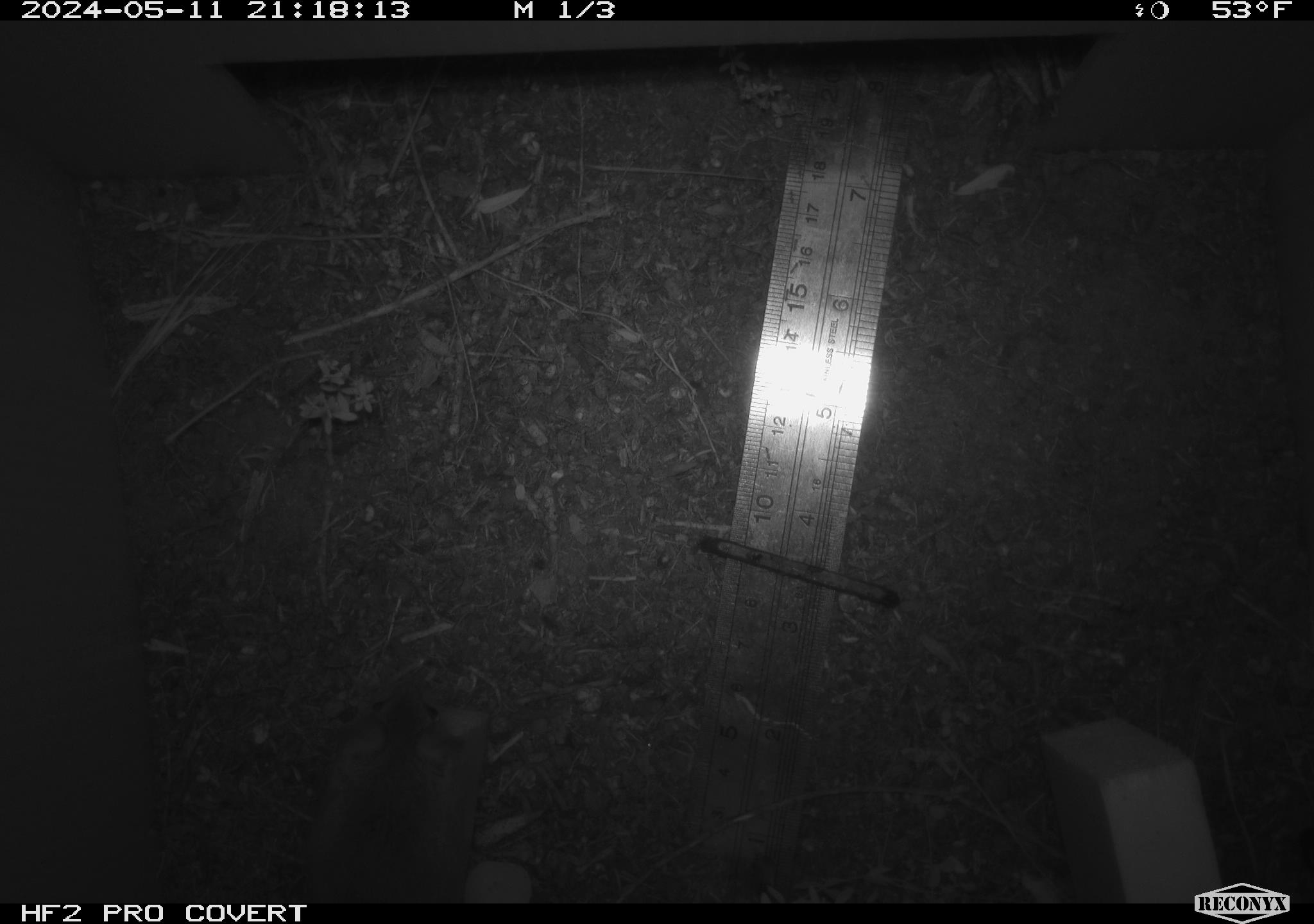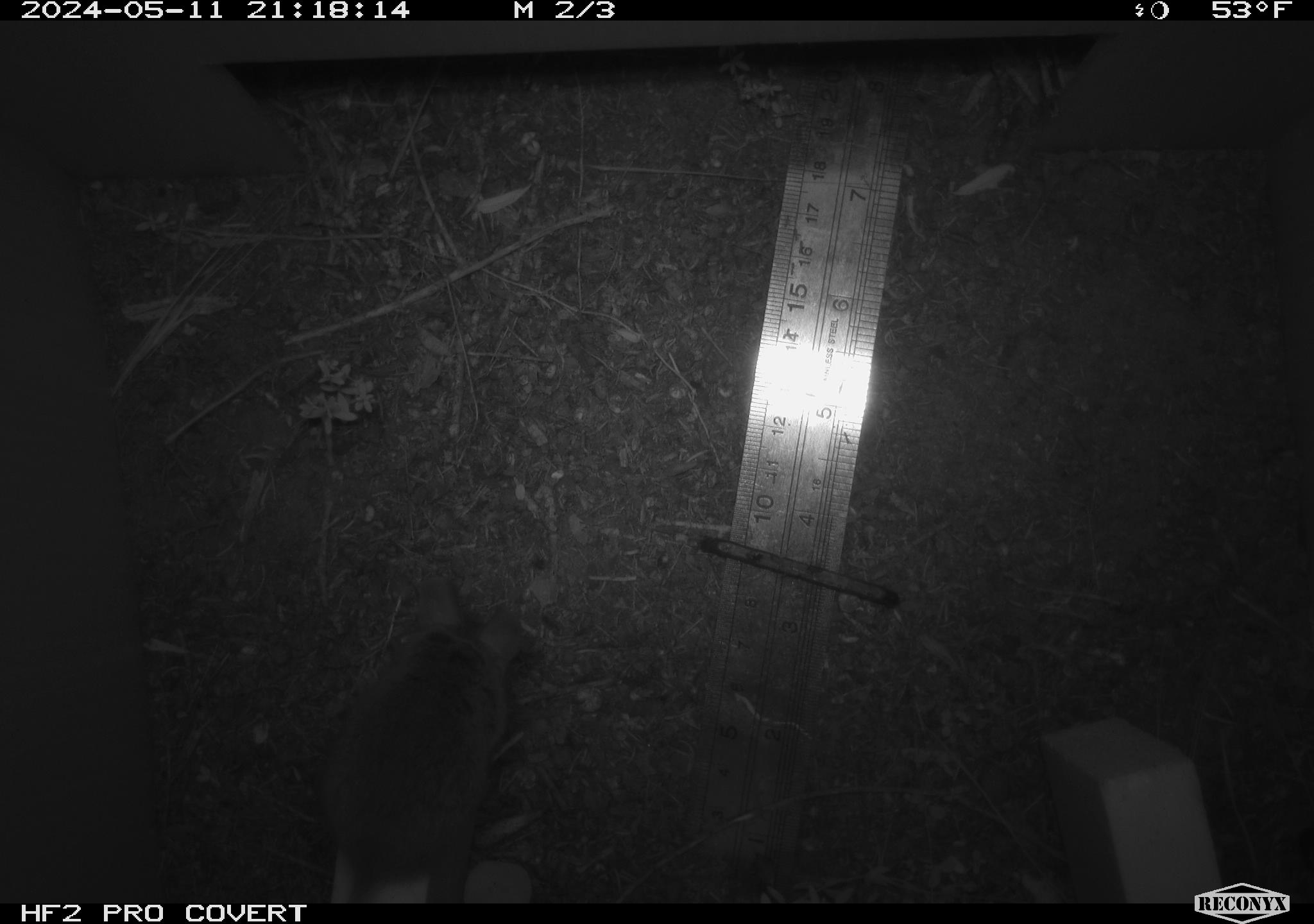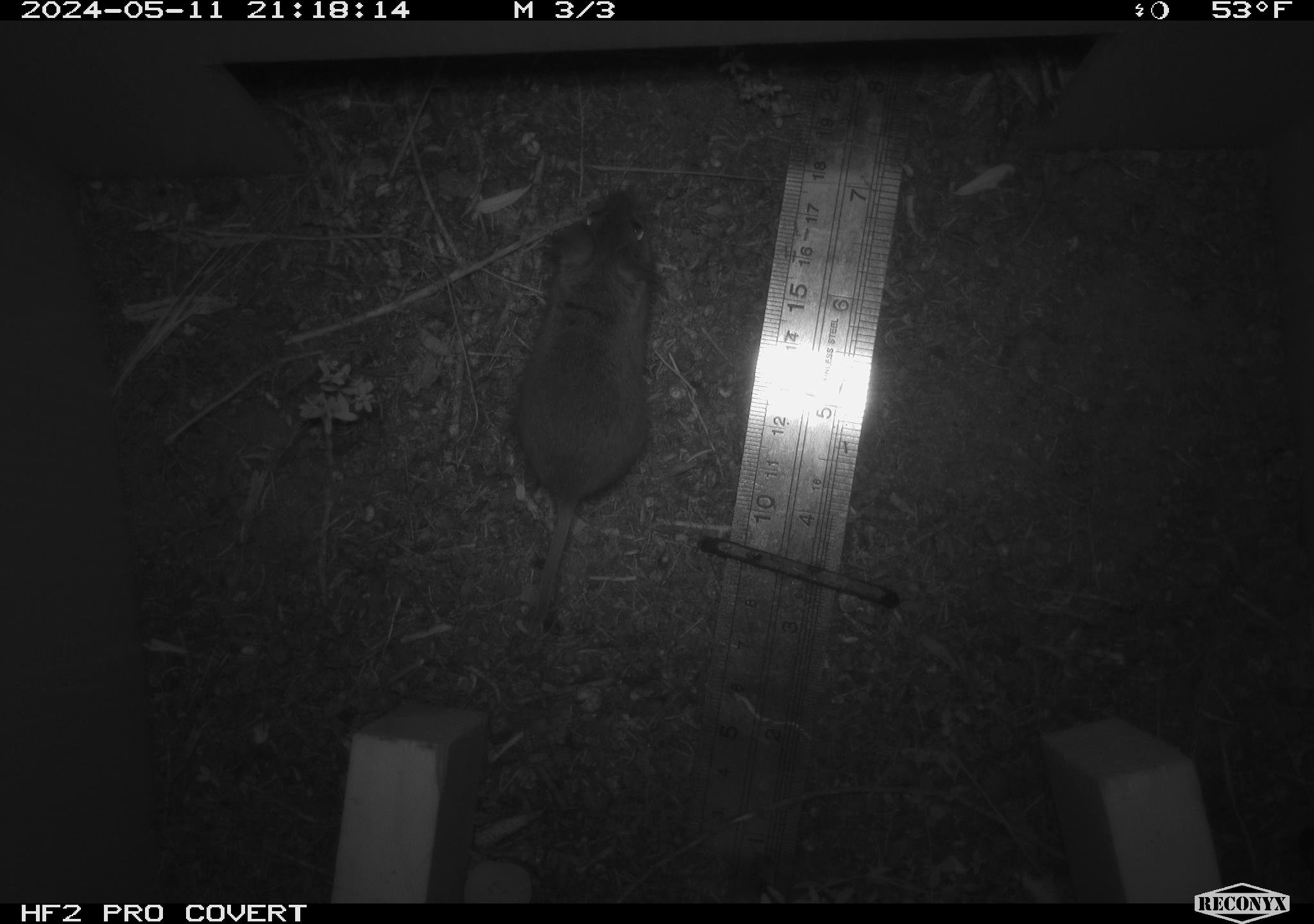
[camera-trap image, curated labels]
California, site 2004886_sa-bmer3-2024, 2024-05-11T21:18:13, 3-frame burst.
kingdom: Animalia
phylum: Chordata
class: Mammalia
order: Rodentia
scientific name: Rodentia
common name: mouse species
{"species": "mouse species (Rodentia)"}